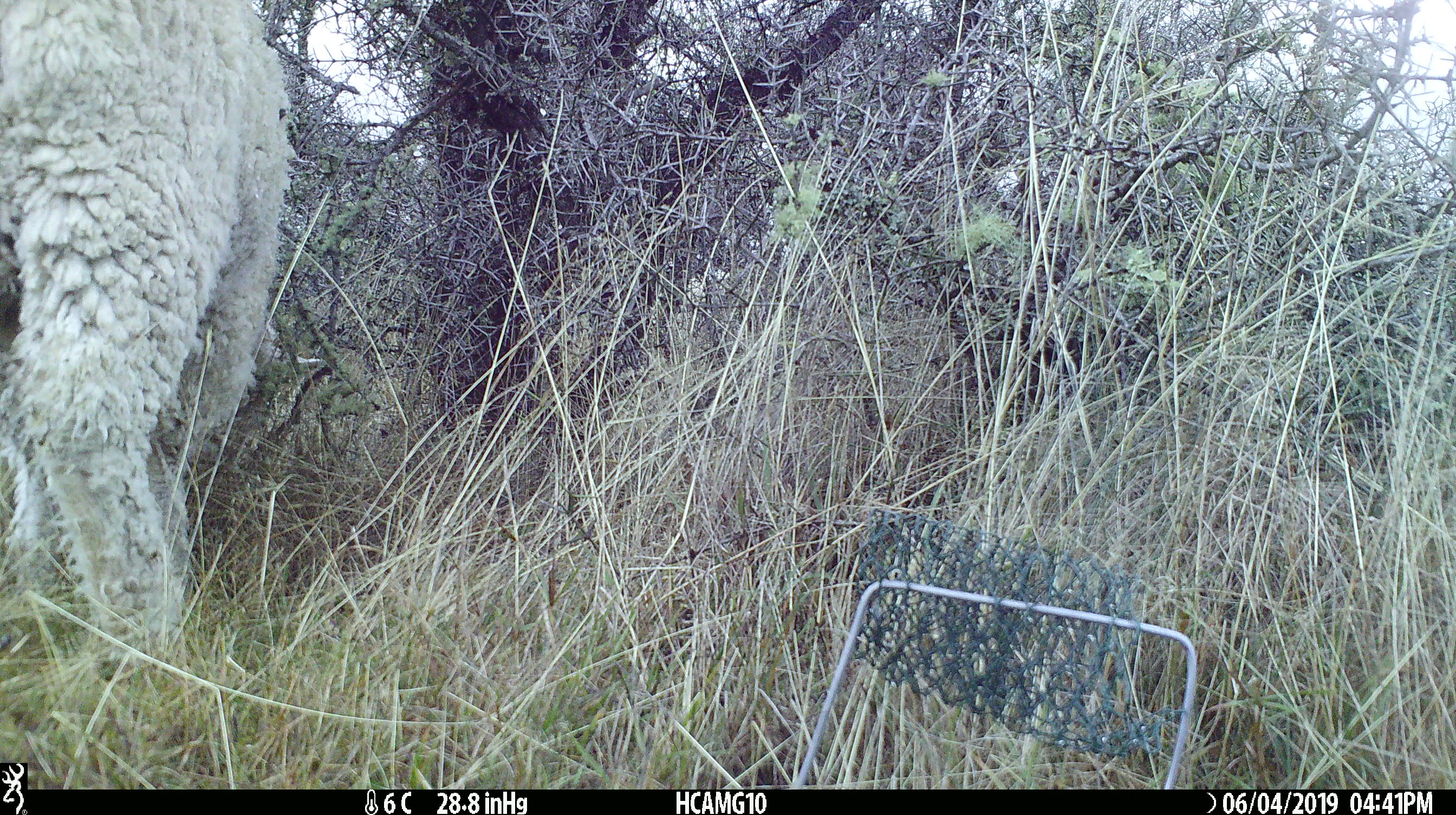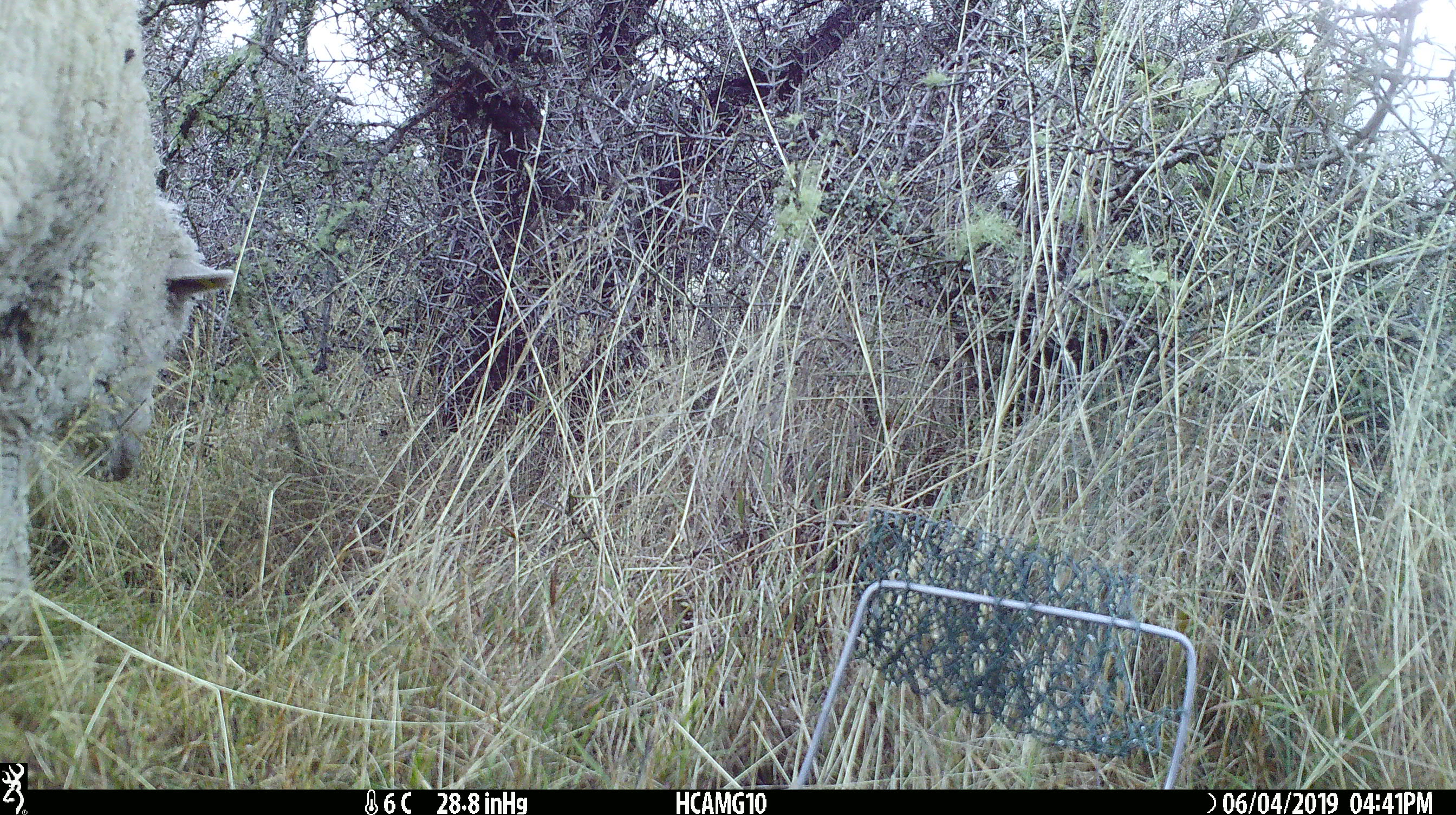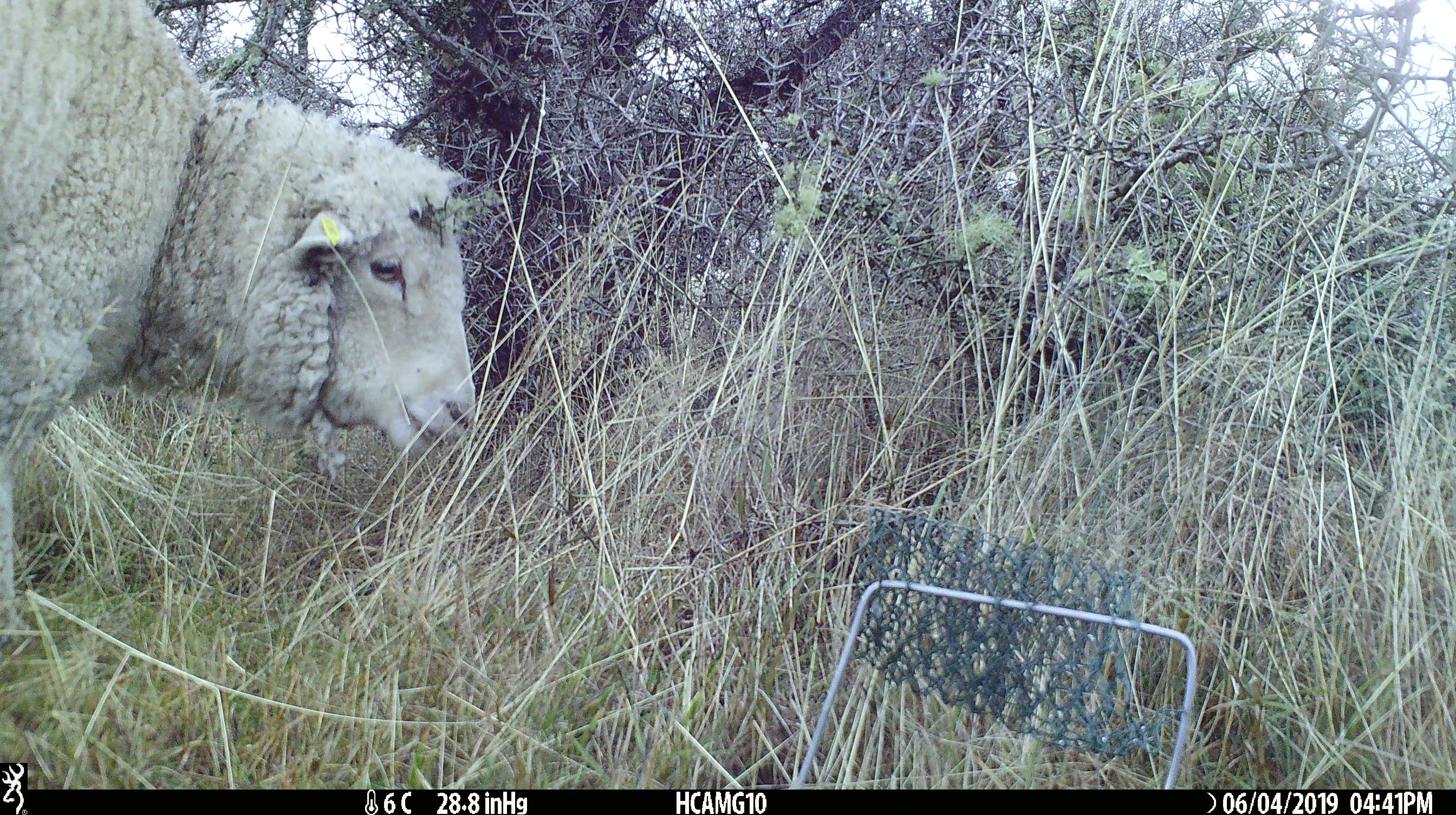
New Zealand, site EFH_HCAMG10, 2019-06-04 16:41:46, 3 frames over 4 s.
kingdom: Animalia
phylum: Chordata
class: Mammalia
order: Artiodactyla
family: Bovidae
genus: Ovis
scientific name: Ovis aries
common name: domestic sheep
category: sheep